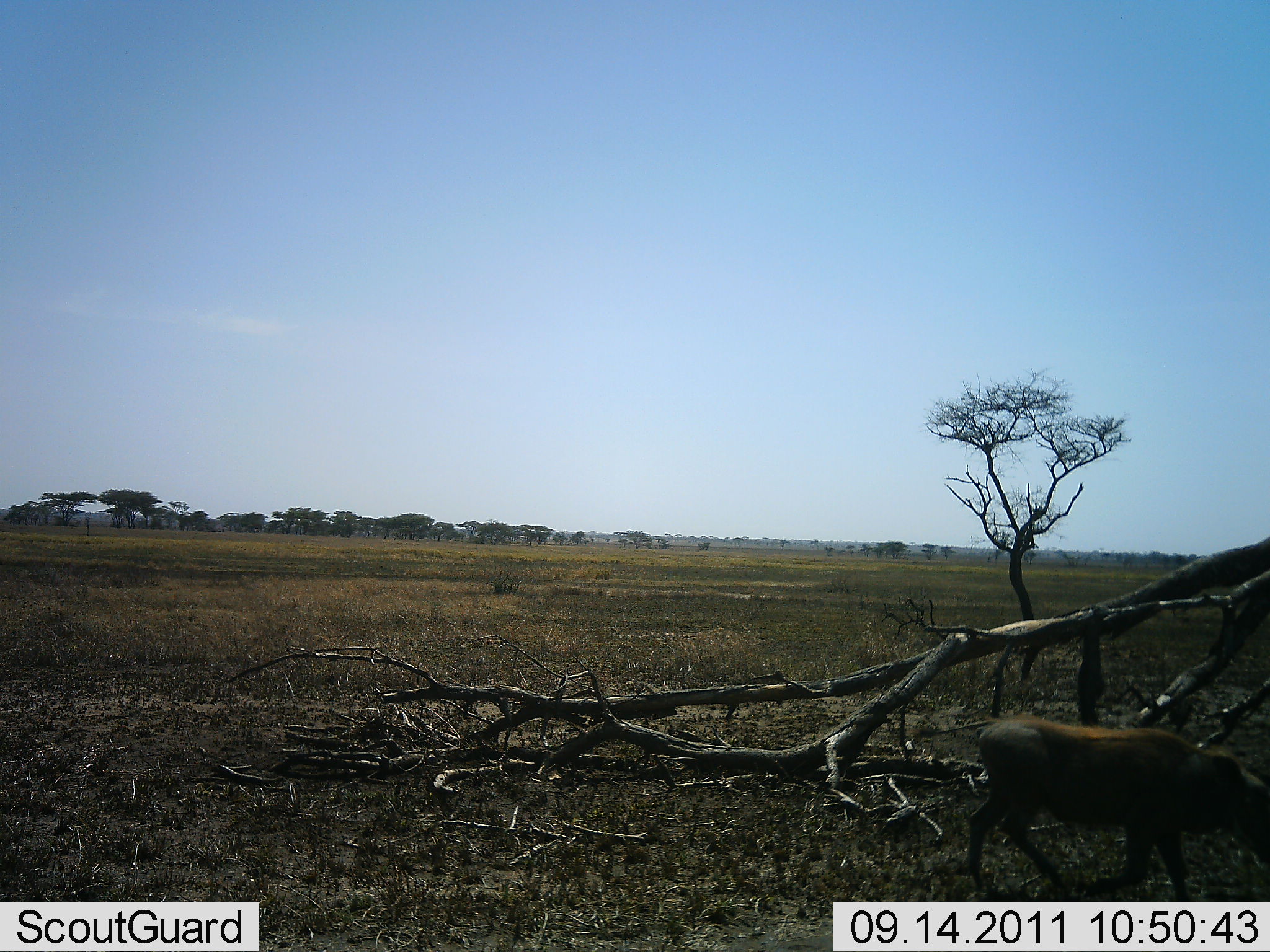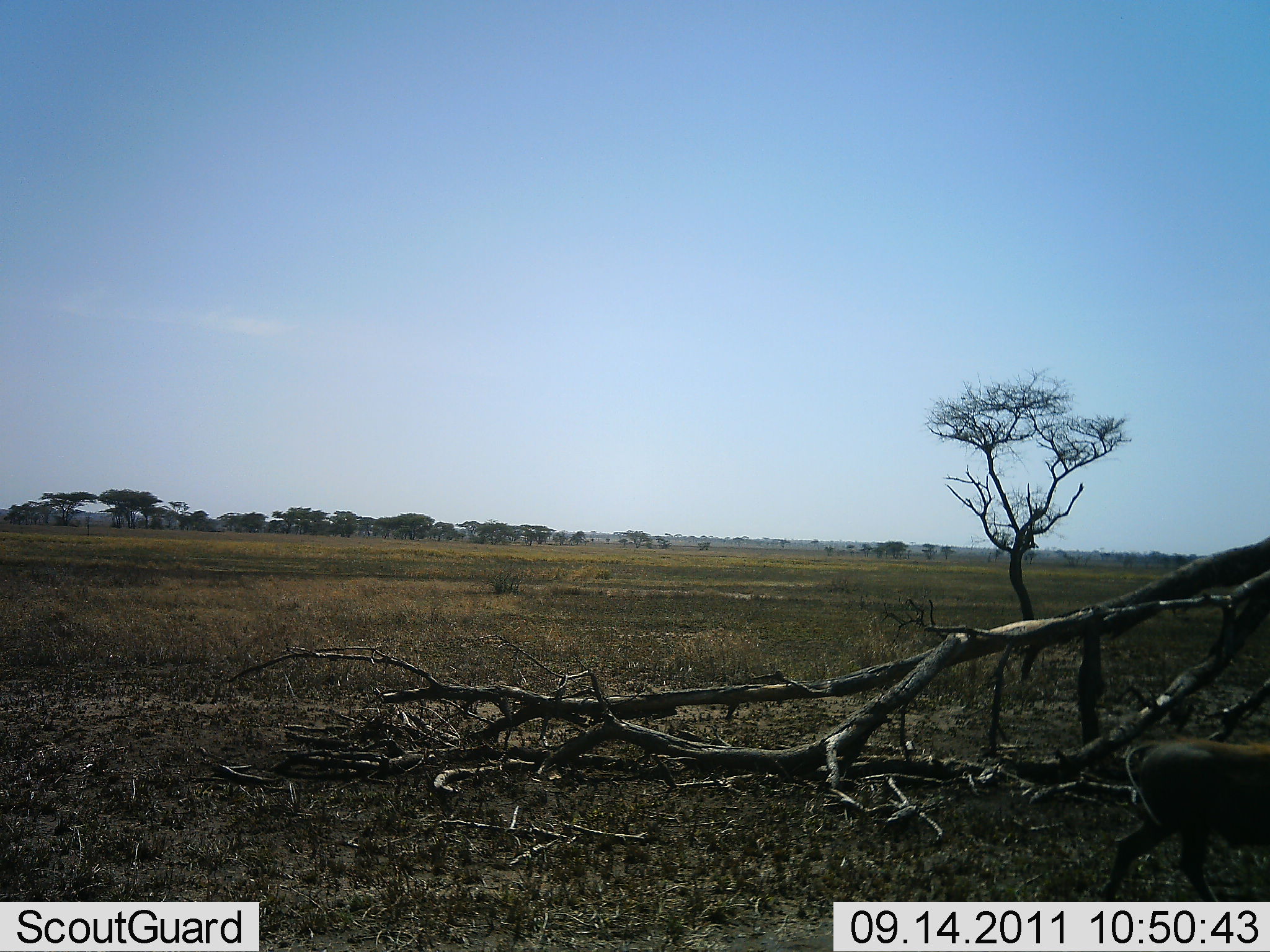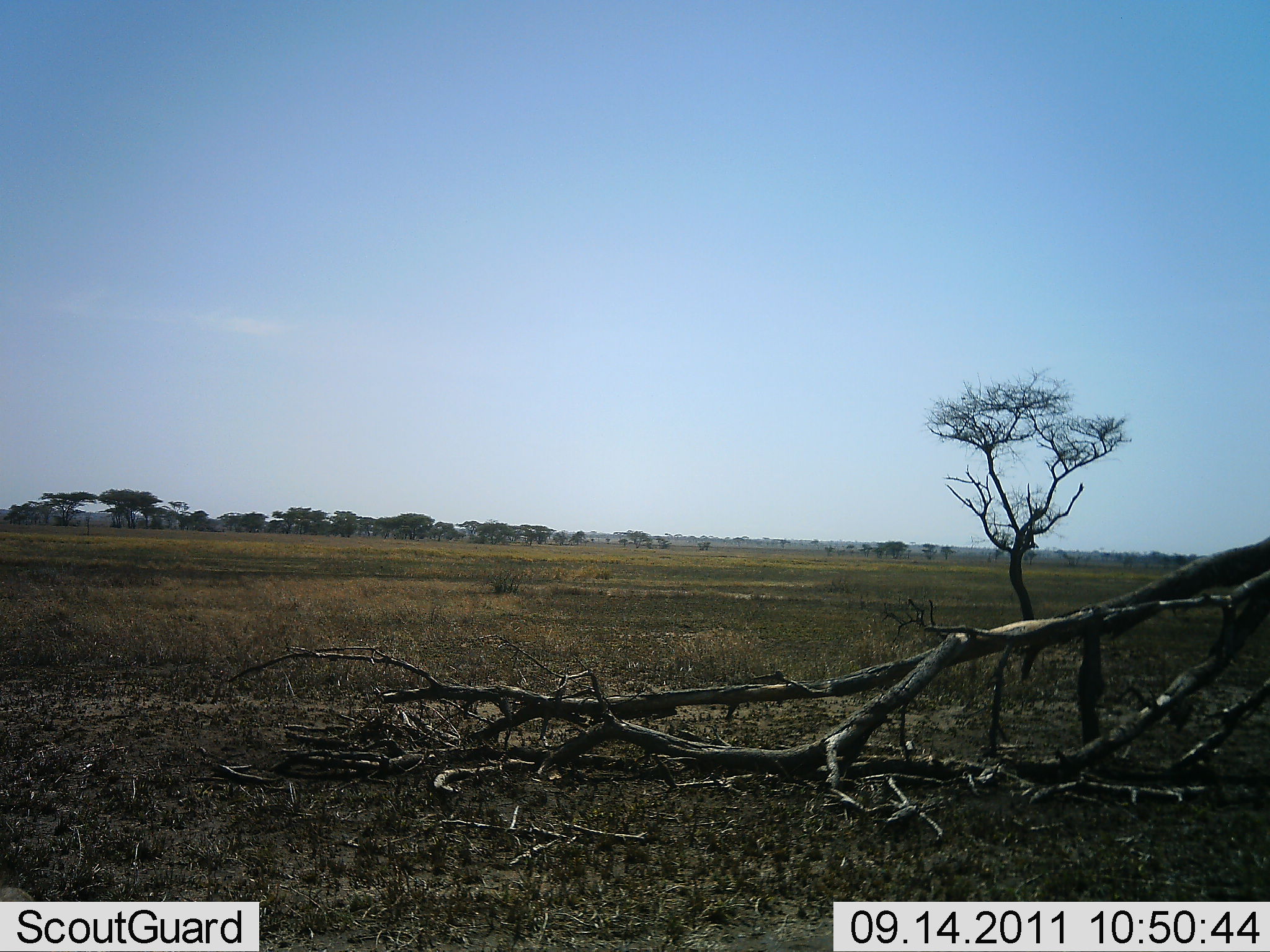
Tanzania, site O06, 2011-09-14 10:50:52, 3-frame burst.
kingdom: Animalia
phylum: Chordata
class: Mammalia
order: Artiodactyla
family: Suidae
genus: Phacochoerus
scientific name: Phacochoerus africanus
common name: warthog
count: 1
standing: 0%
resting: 0%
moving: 100%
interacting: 0%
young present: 0%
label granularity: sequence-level